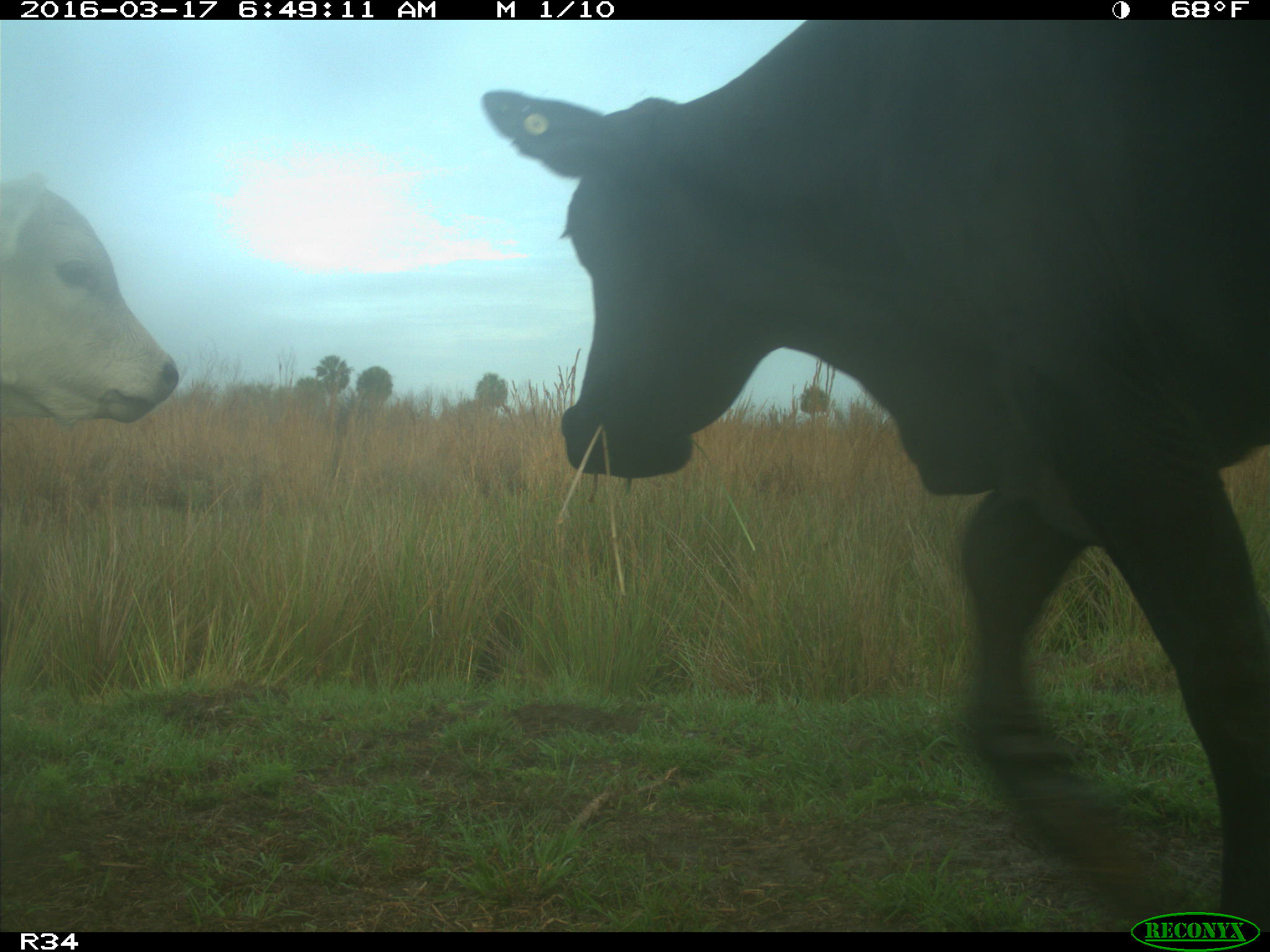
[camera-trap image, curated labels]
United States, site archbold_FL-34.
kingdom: Animalia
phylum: Chordata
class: Mammalia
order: Artiodactyla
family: Bovidae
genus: Bos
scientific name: Bos taurus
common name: domestic cow